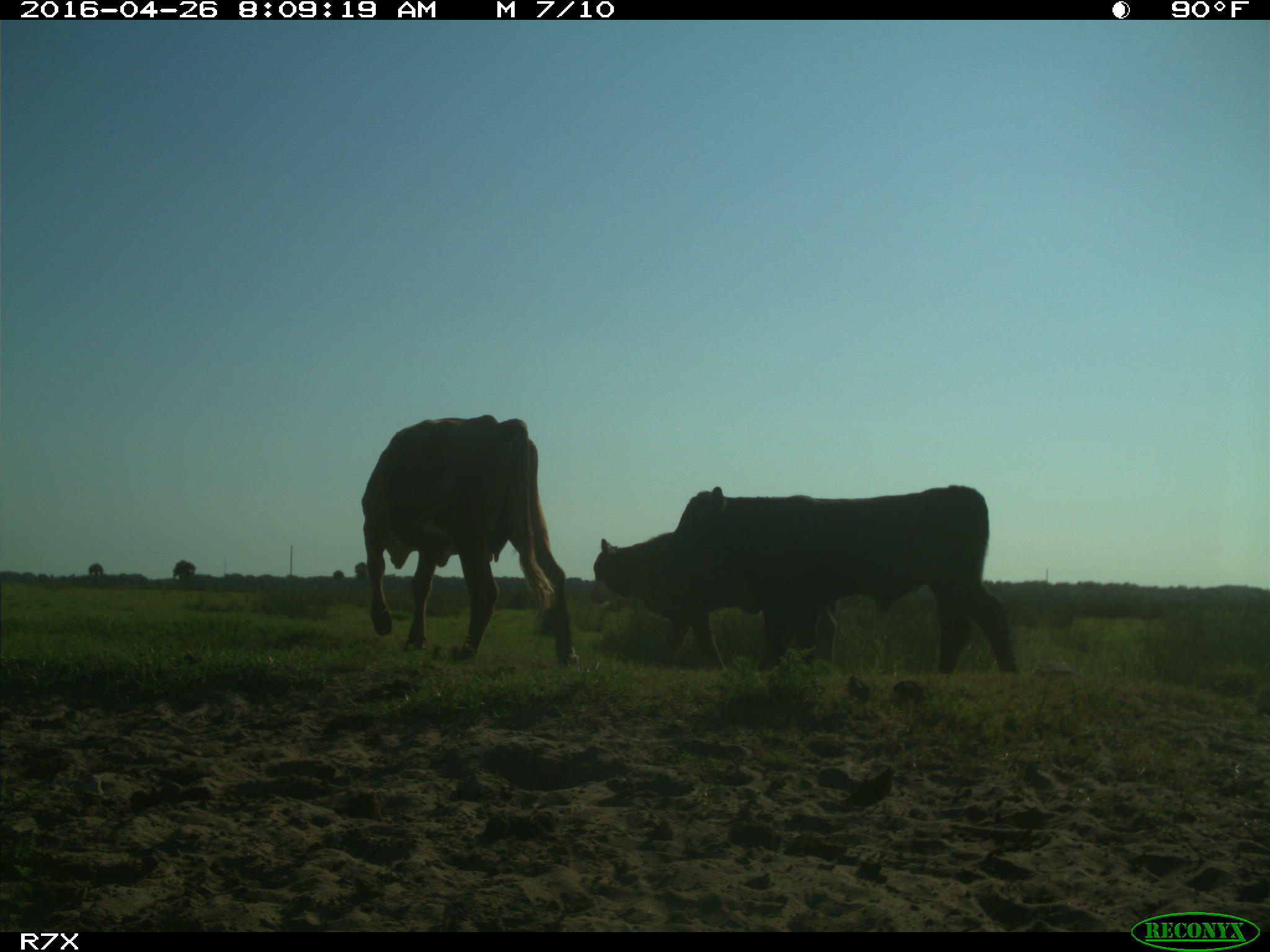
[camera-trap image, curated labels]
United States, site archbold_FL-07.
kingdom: Animalia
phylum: Chordata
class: Mammalia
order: Artiodactyla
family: Bovidae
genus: Bos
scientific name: Bos taurus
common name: domestic cow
Bos taurus (domestic cow).